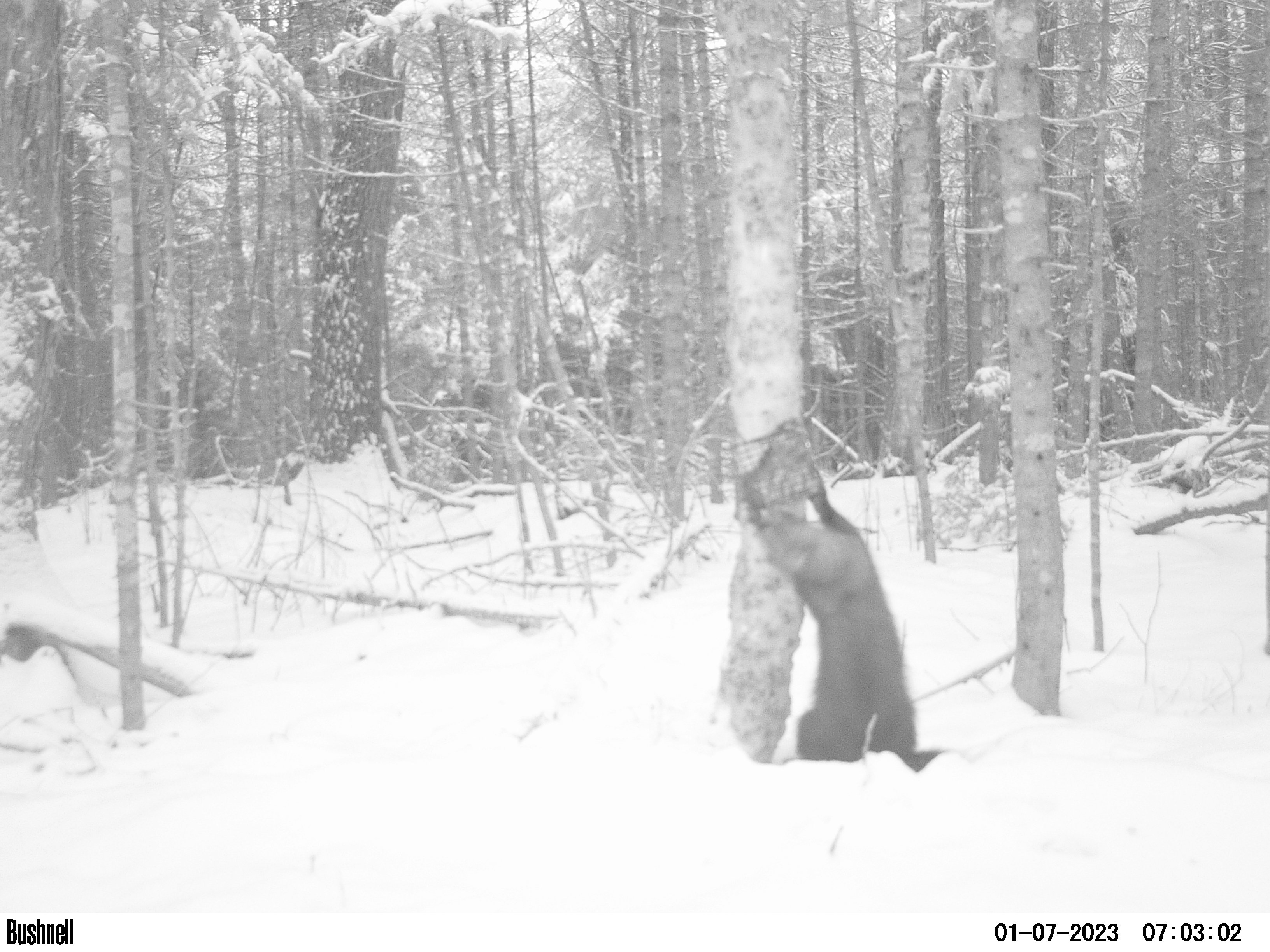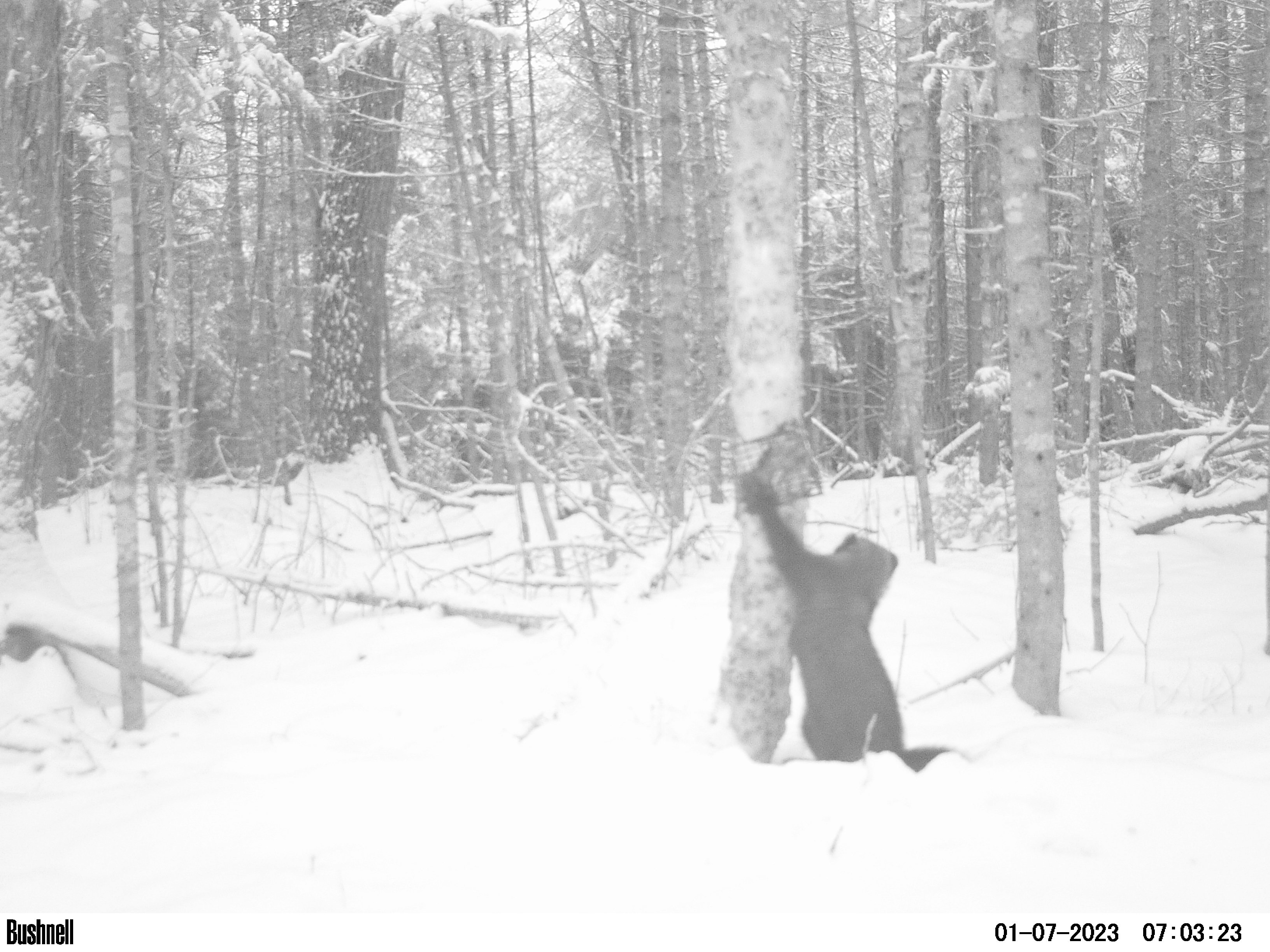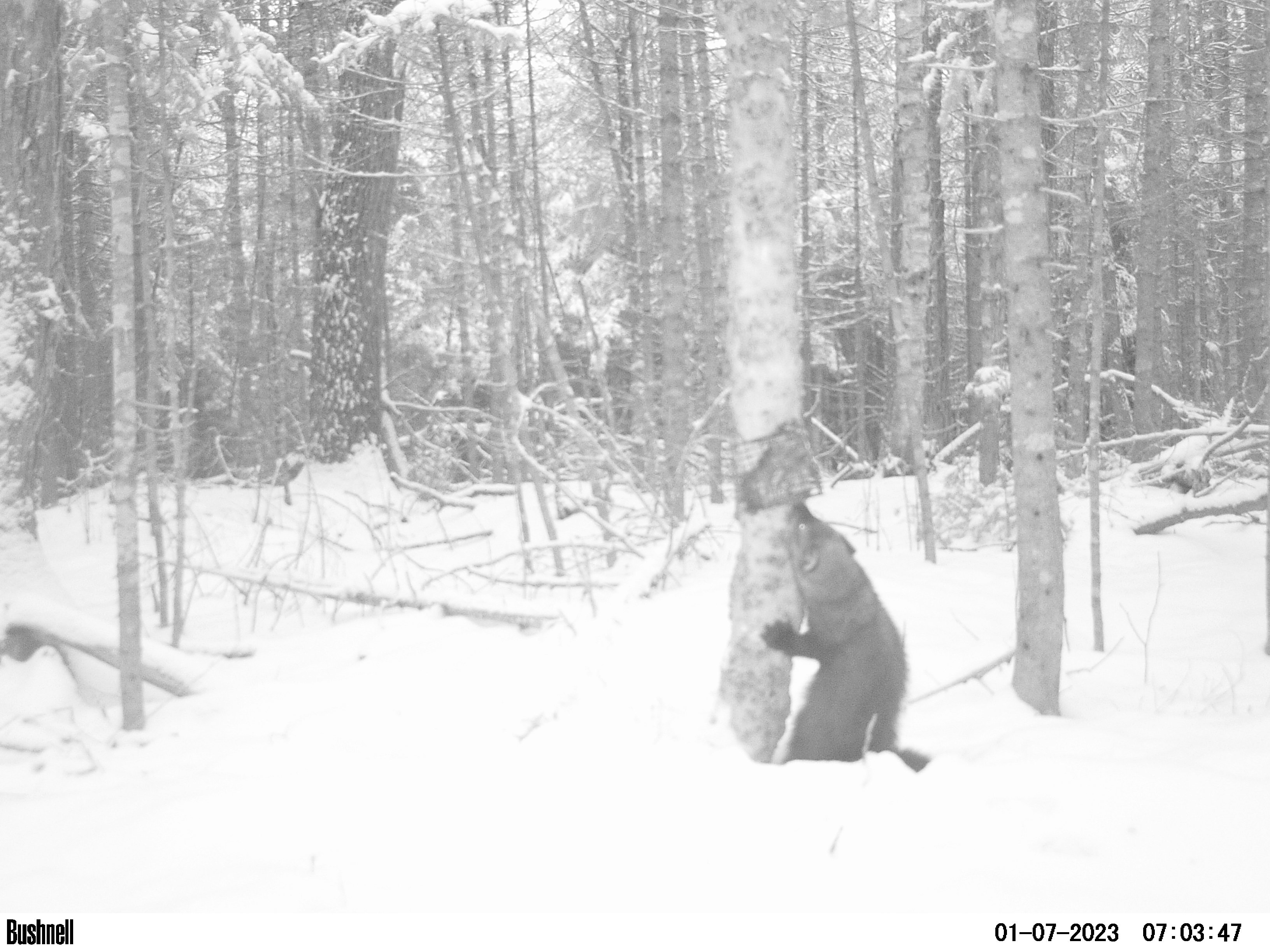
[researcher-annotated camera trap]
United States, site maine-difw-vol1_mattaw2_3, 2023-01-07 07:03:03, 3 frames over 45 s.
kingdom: Animalia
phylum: Chordata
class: Mammalia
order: Carnivora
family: Mustelidae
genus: Pekania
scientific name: Pekania pennanti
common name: fisher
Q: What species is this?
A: Fisher (Pekania pennanti).